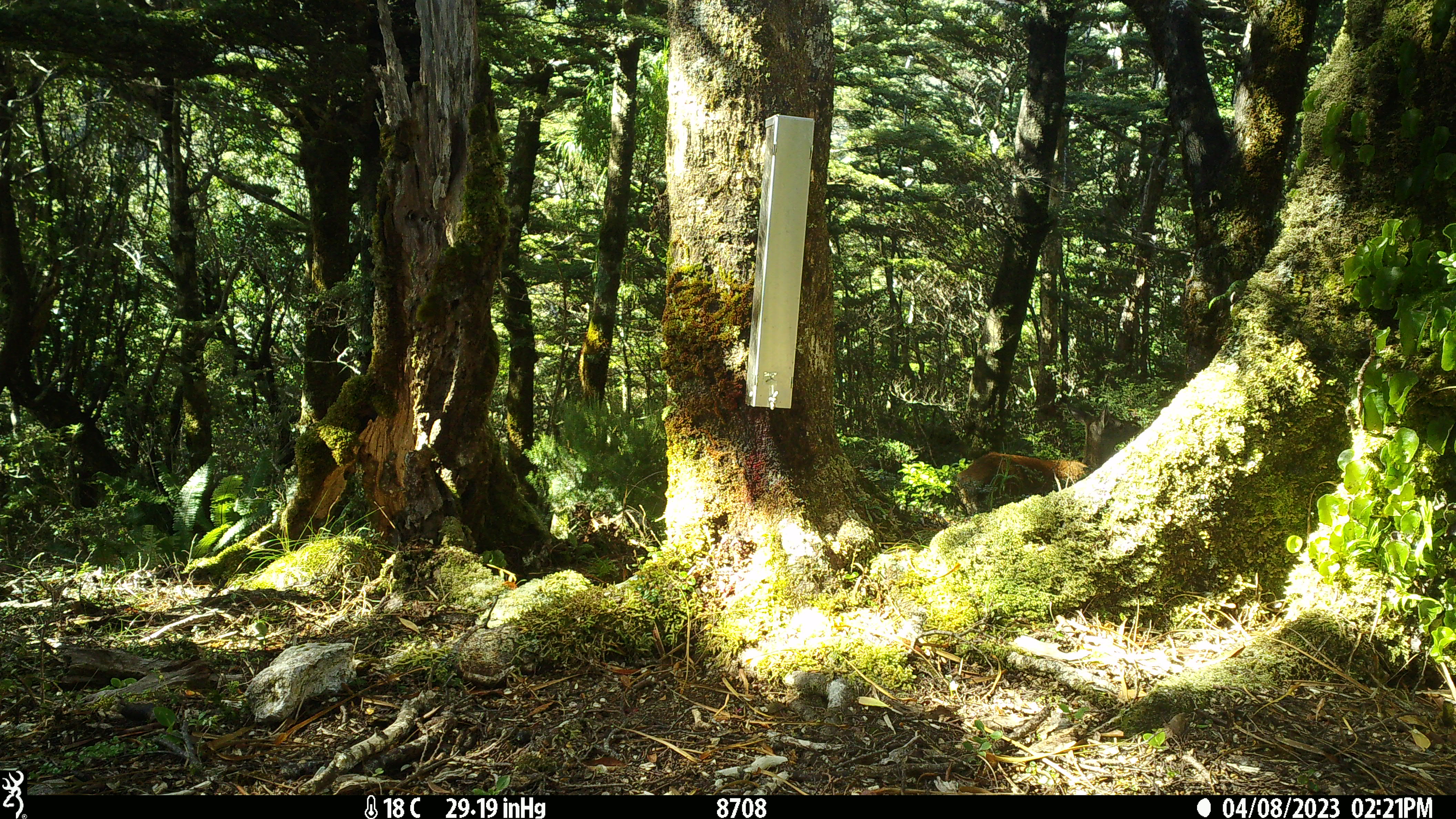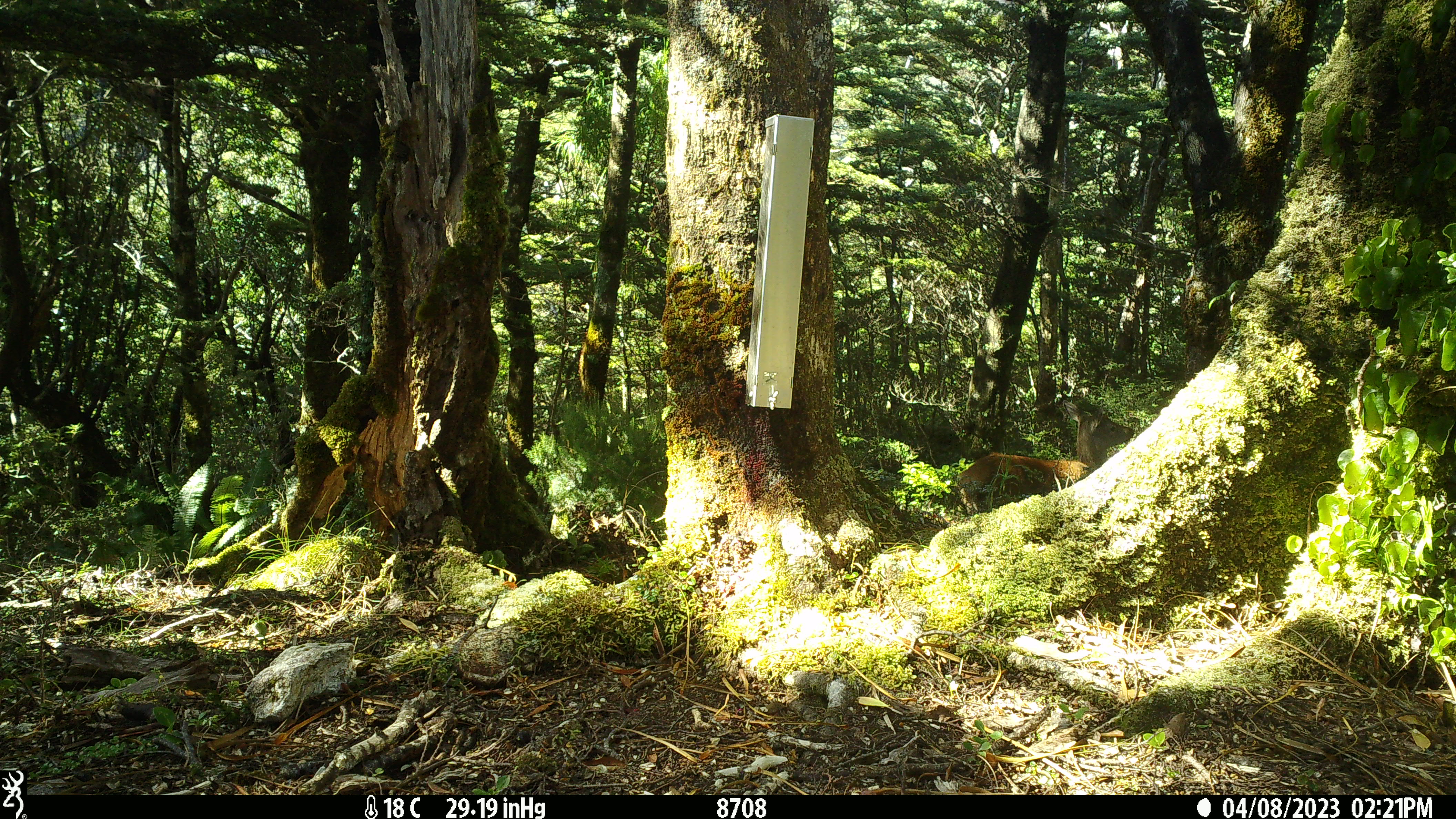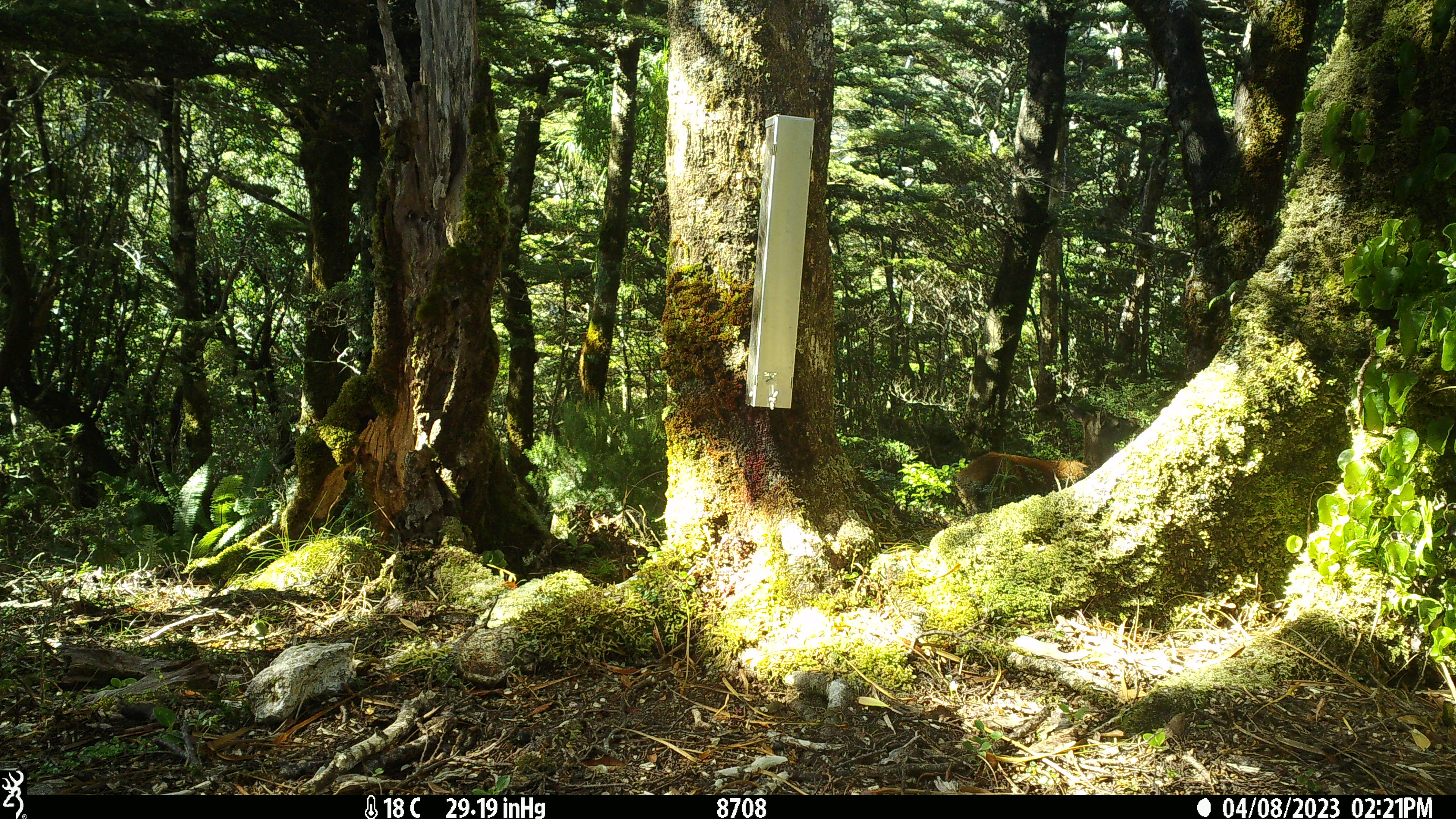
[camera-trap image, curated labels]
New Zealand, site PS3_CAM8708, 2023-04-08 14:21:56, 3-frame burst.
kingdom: Animalia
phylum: Chordata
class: Mammalia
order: Artiodactyla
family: Cervidae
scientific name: Cervidae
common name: deer